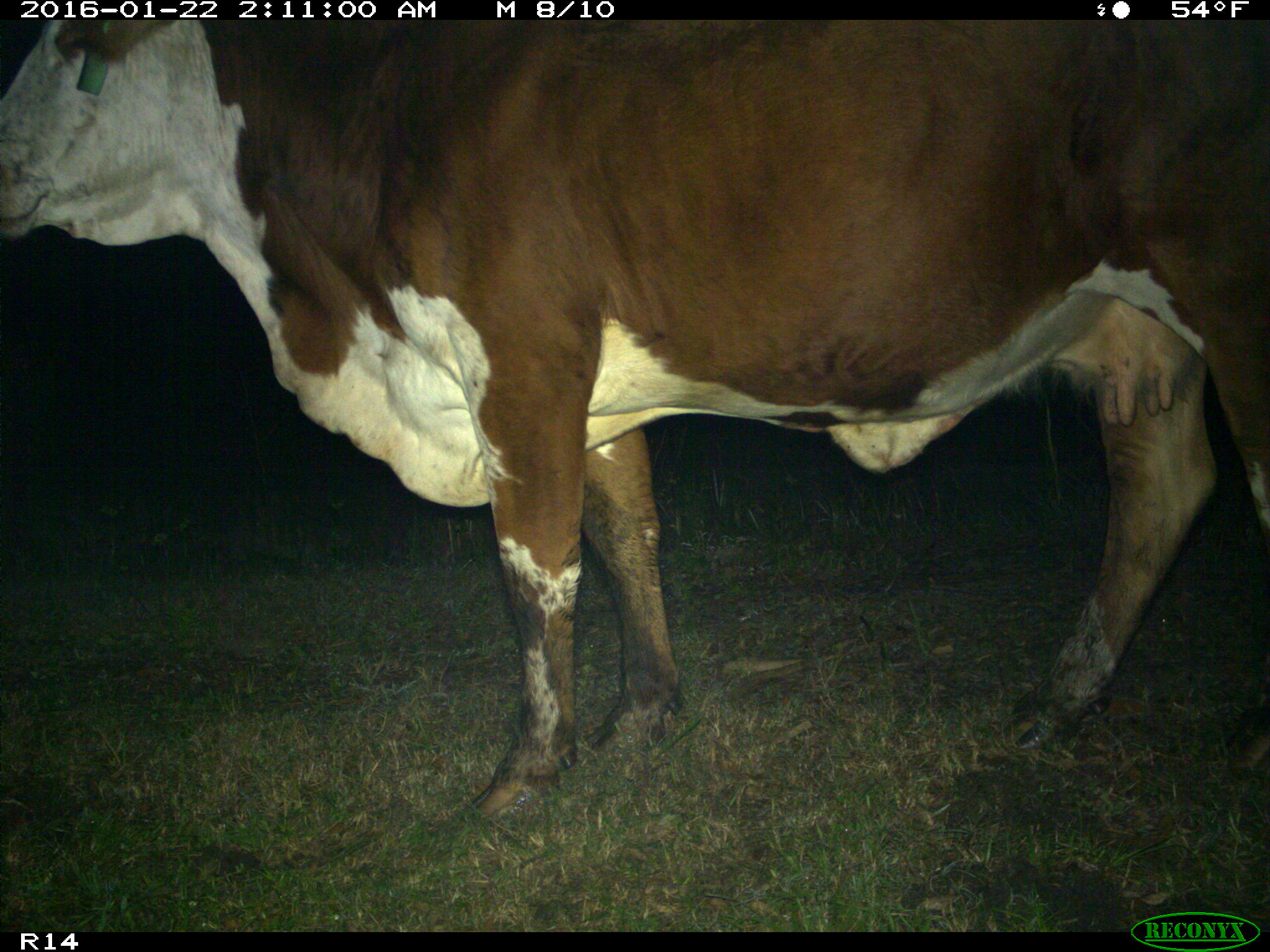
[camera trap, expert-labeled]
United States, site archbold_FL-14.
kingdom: Animalia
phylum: Chordata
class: Mammalia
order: Artiodactyla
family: Bovidae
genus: Bos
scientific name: Bos taurus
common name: domestic cow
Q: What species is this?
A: Bos taurus (domestic cow).